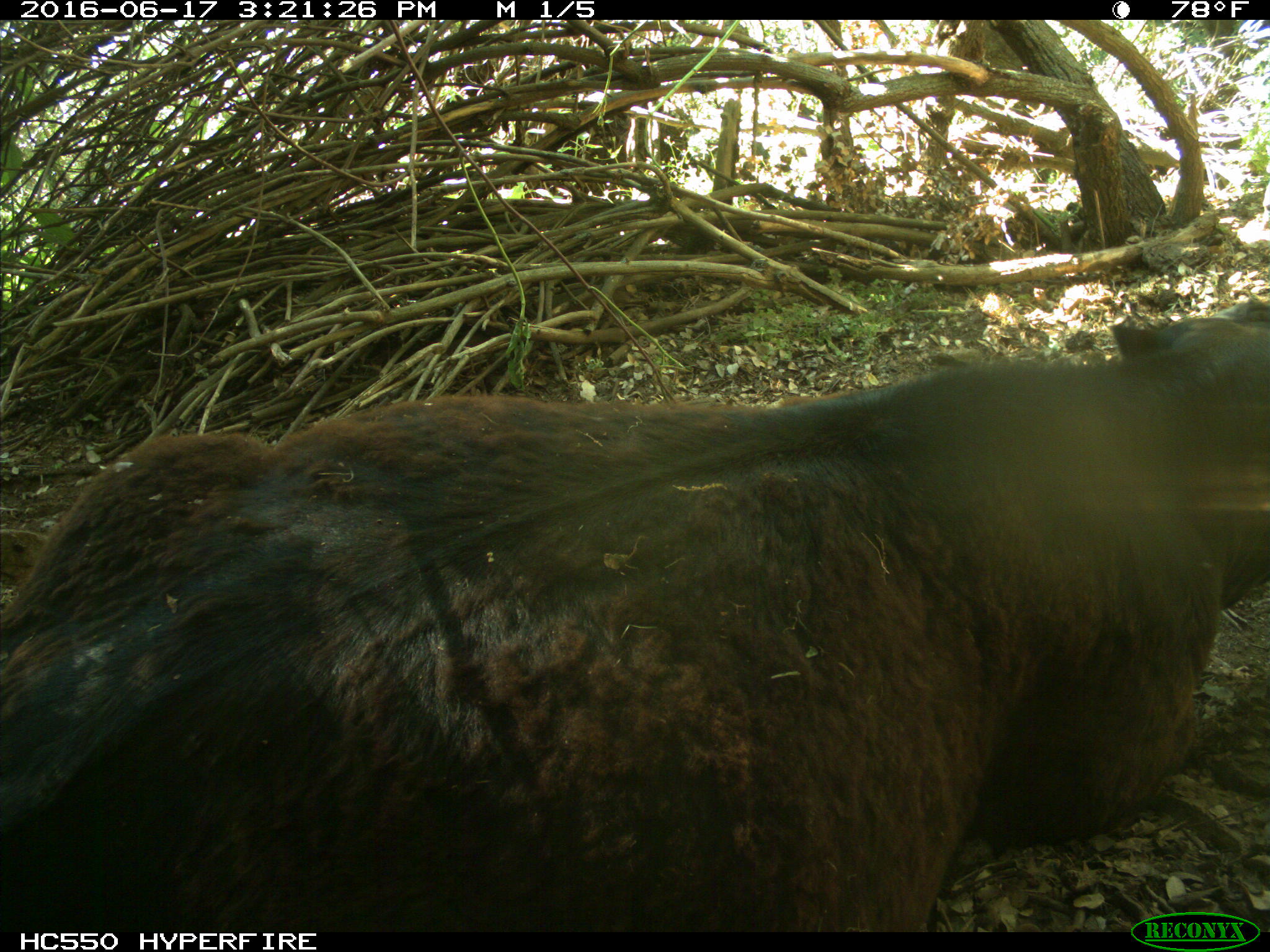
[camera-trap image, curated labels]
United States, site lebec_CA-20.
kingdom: Animalia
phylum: Chordata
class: Mammalia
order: Artiodactyla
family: Bovidae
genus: Bos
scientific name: Bos taurus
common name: domestic cow